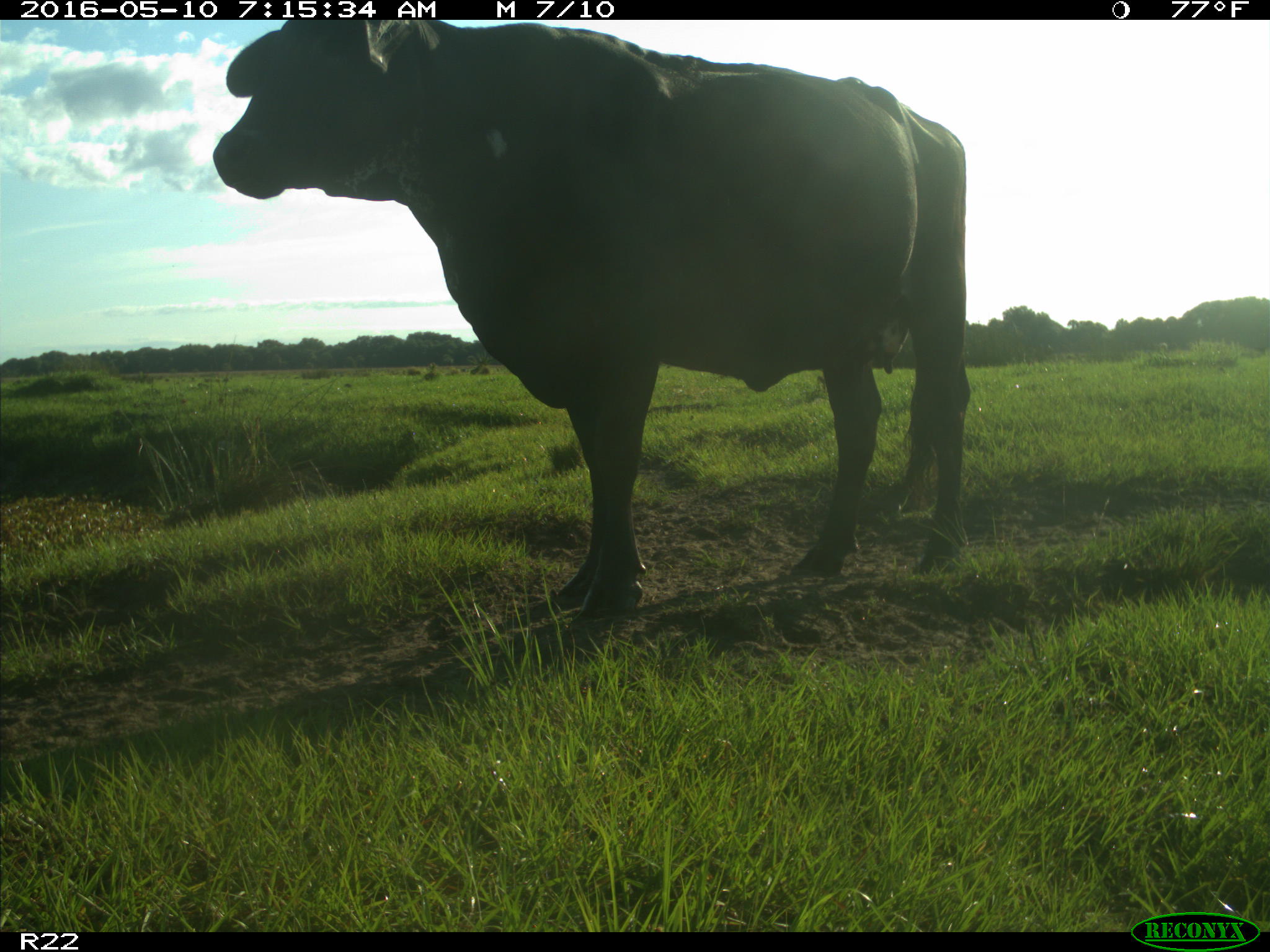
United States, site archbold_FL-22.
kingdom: Animalia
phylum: Chordata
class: Mammalia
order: Artiodactyla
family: Bovidae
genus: Bos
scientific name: Bos taurus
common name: domestic cow